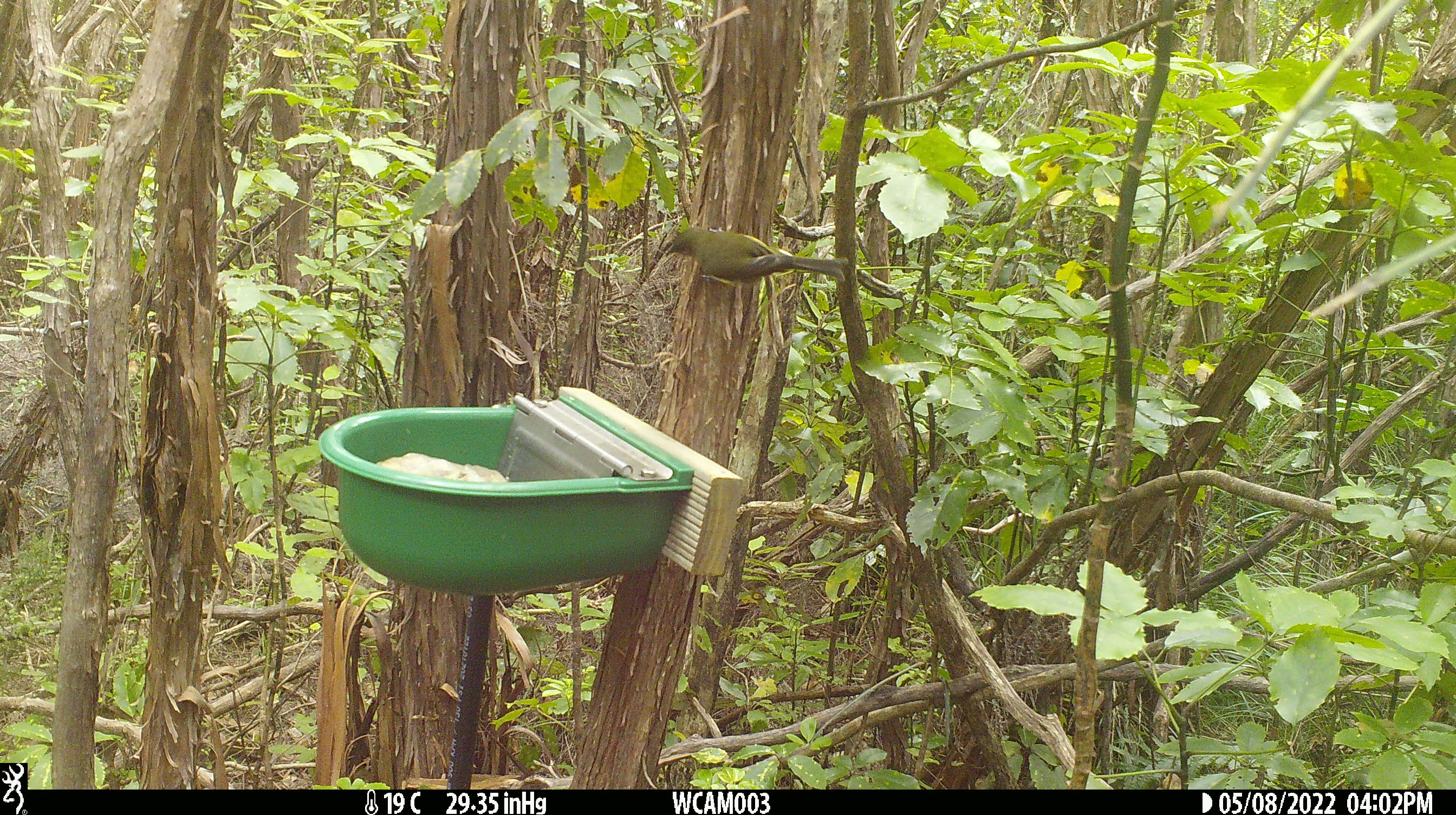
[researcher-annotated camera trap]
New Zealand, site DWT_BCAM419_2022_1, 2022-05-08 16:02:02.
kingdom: Animalia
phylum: Chordata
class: Aves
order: Passeriformes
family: Meliphagidae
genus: Anthornis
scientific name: Anthornis melanura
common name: new zealand bellbird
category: bellbird